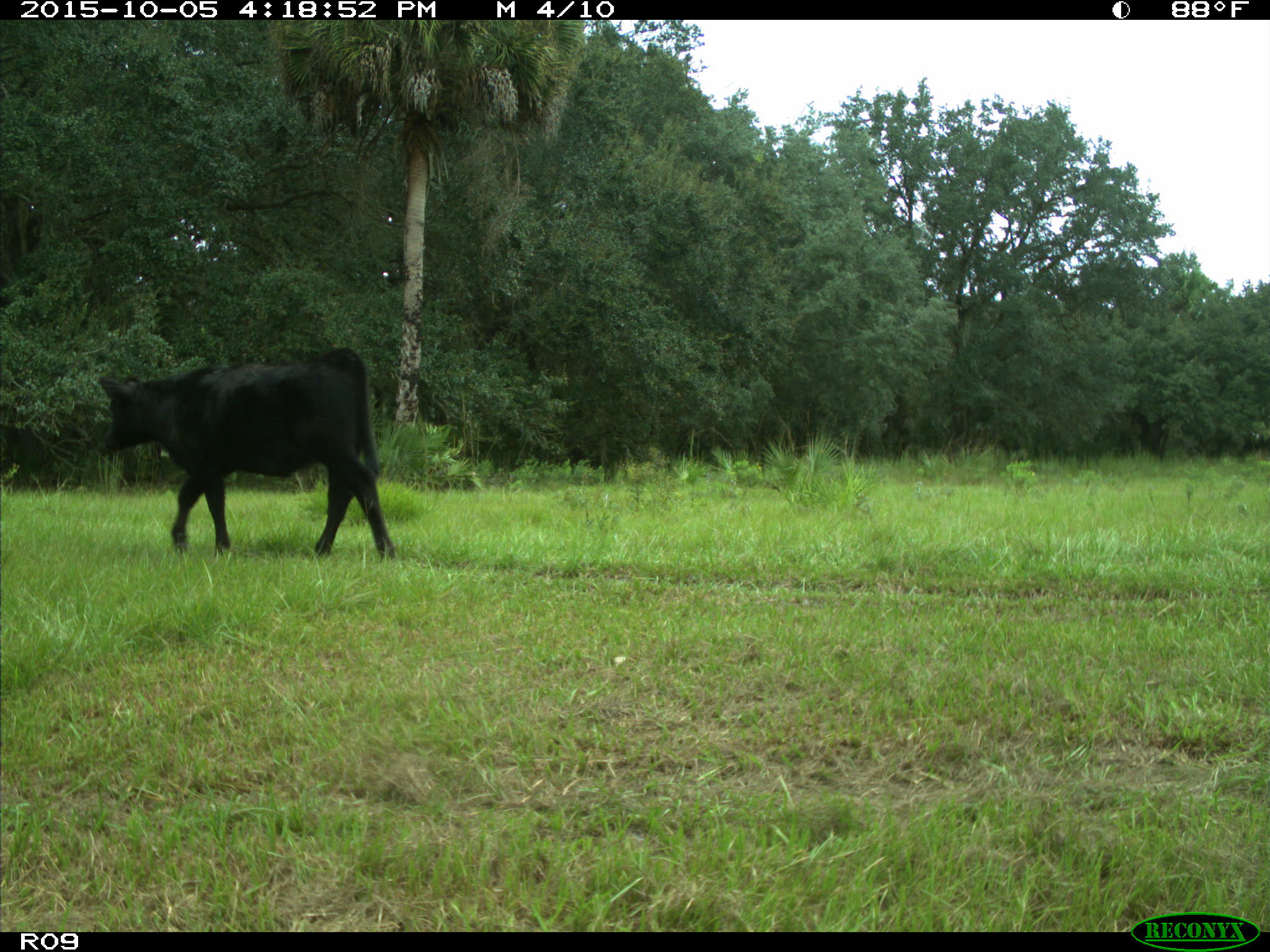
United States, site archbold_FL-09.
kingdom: Animalia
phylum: Chordata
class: Mammalia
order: Artiodactyla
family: Bovidae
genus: Bos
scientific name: Bos taurus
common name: domestic cow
Bos taurus (domestic cow).